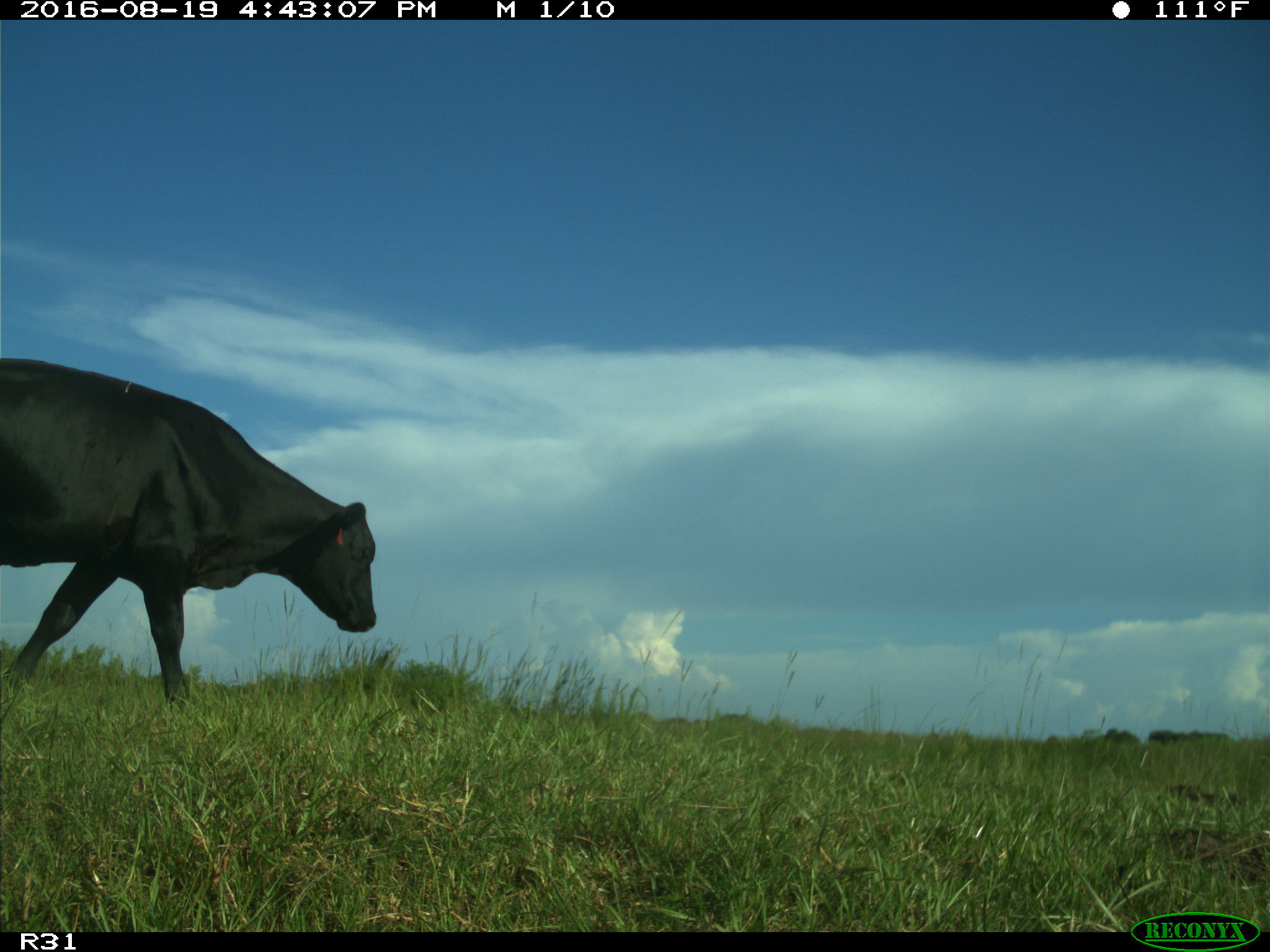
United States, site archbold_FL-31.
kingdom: Animalia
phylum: Chordata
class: Mammalia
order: Artiodactyla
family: Bovidae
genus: Bos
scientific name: Bos taurus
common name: domestic cow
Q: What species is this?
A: Bos taurus (domestic cow).